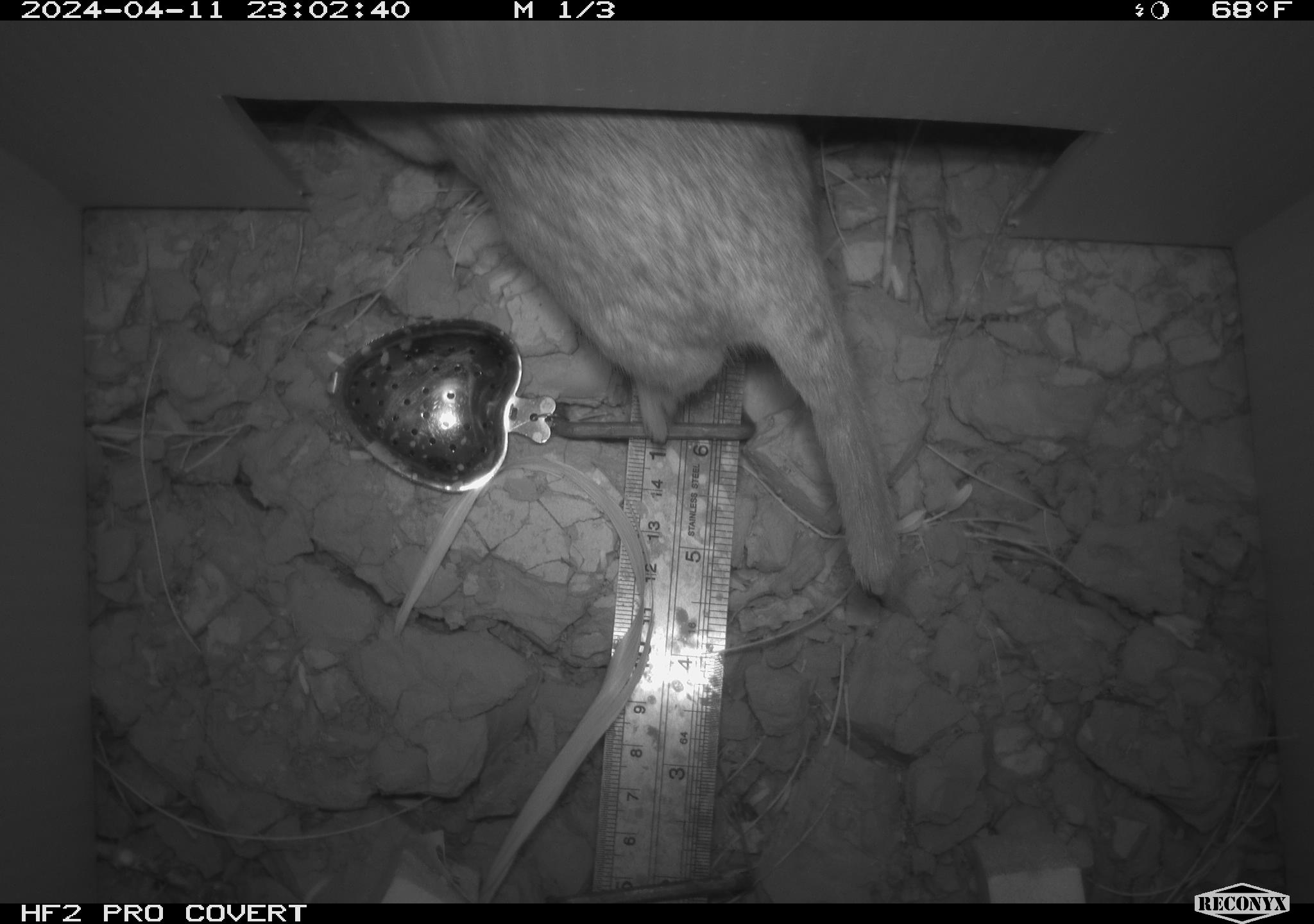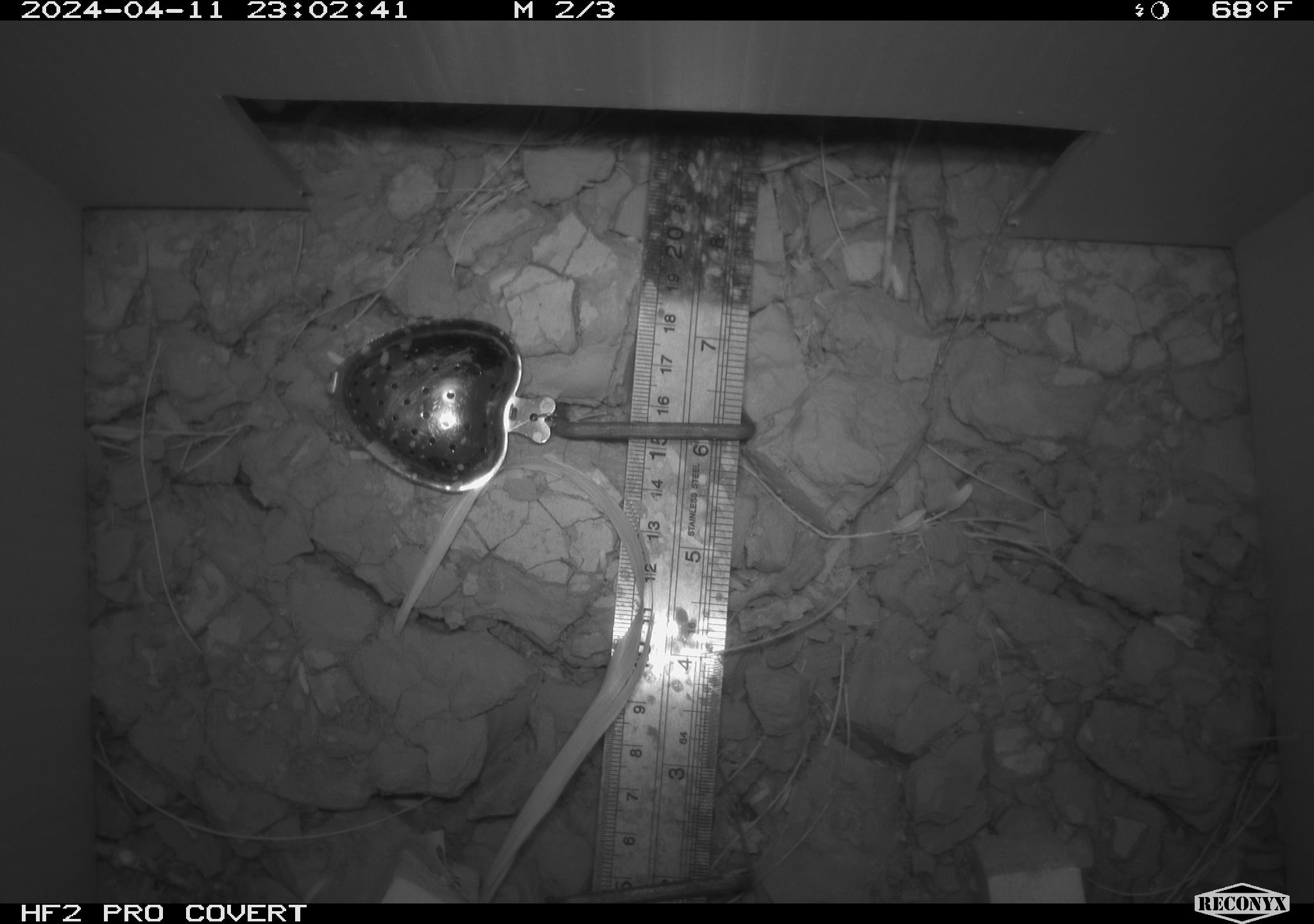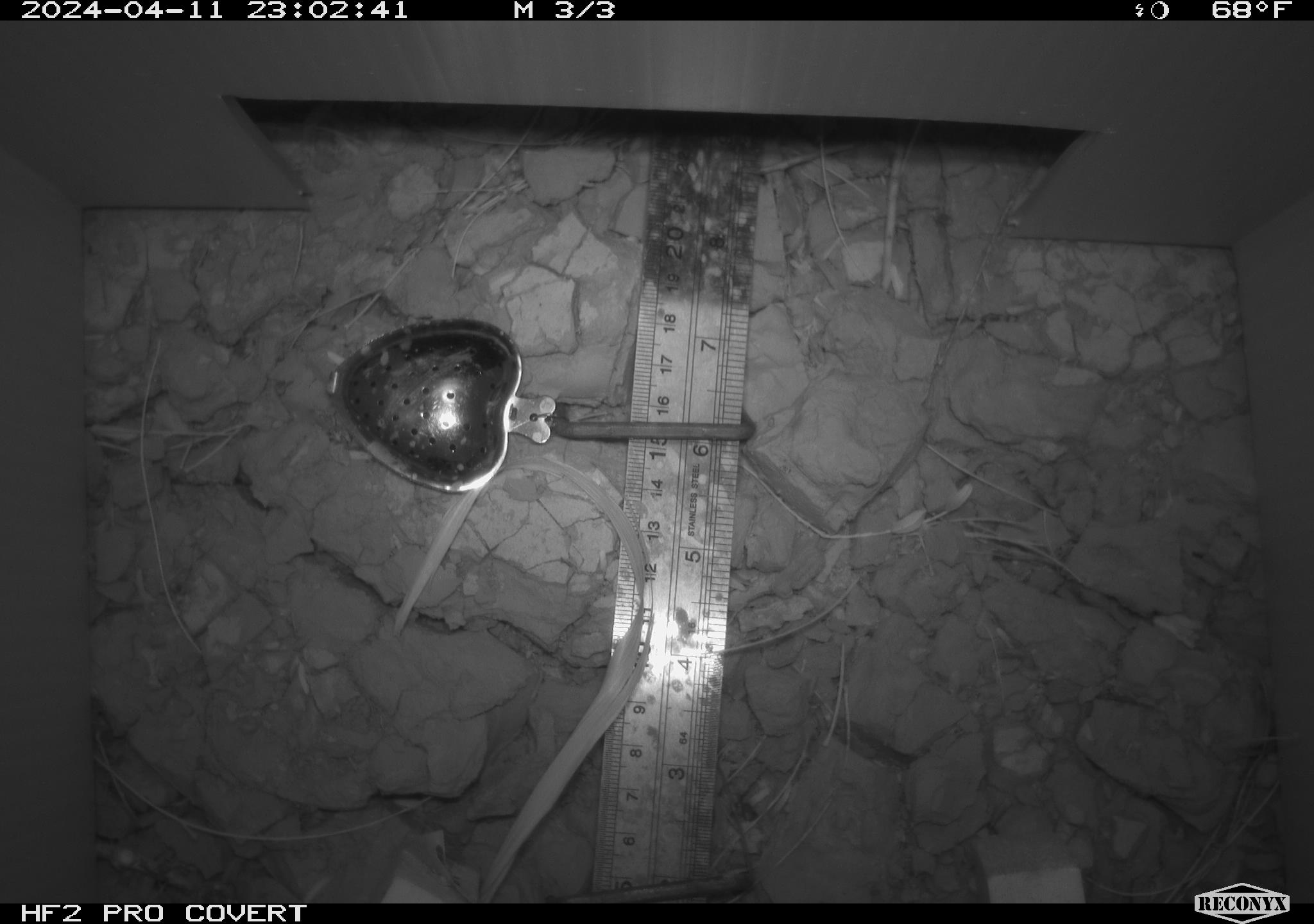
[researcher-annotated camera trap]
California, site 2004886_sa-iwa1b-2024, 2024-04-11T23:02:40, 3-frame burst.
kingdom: Animalia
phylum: Chordata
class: Mammalia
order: Rodentia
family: Cricetidae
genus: Neotoma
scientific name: Neotoma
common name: pack rat or woodrat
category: neotoma species